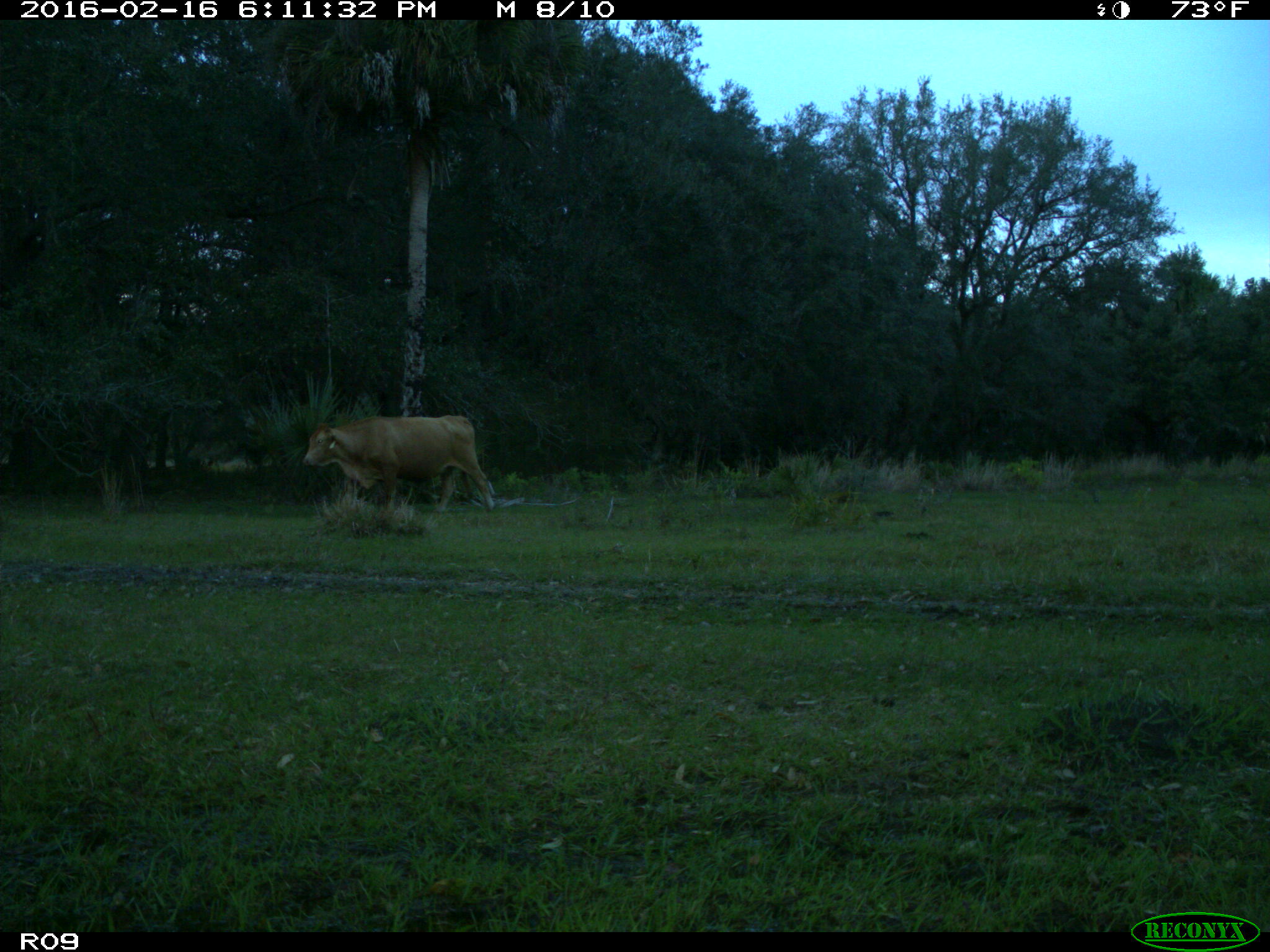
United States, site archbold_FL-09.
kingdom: Animalia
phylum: Chordata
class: Mammalia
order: Artiodactyla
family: Bovidae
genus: Bos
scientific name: Bos taurus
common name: domestic cow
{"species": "Bos taurus (domestic cow)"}